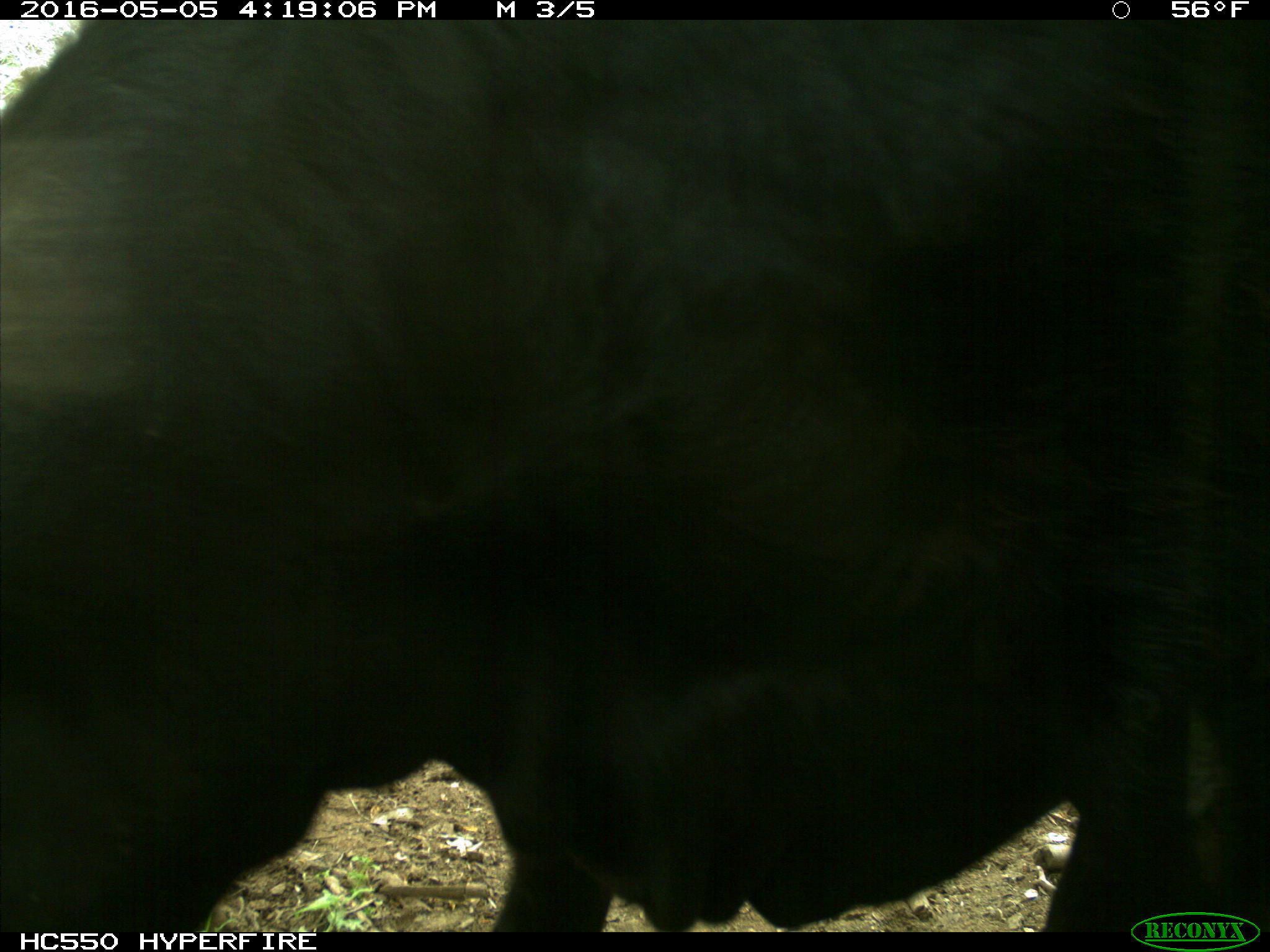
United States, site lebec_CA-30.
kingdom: Animalia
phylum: Chordata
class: Mammalia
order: Artiodactyla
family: Bovidae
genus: Bos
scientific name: Bos taurus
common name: domestic cow